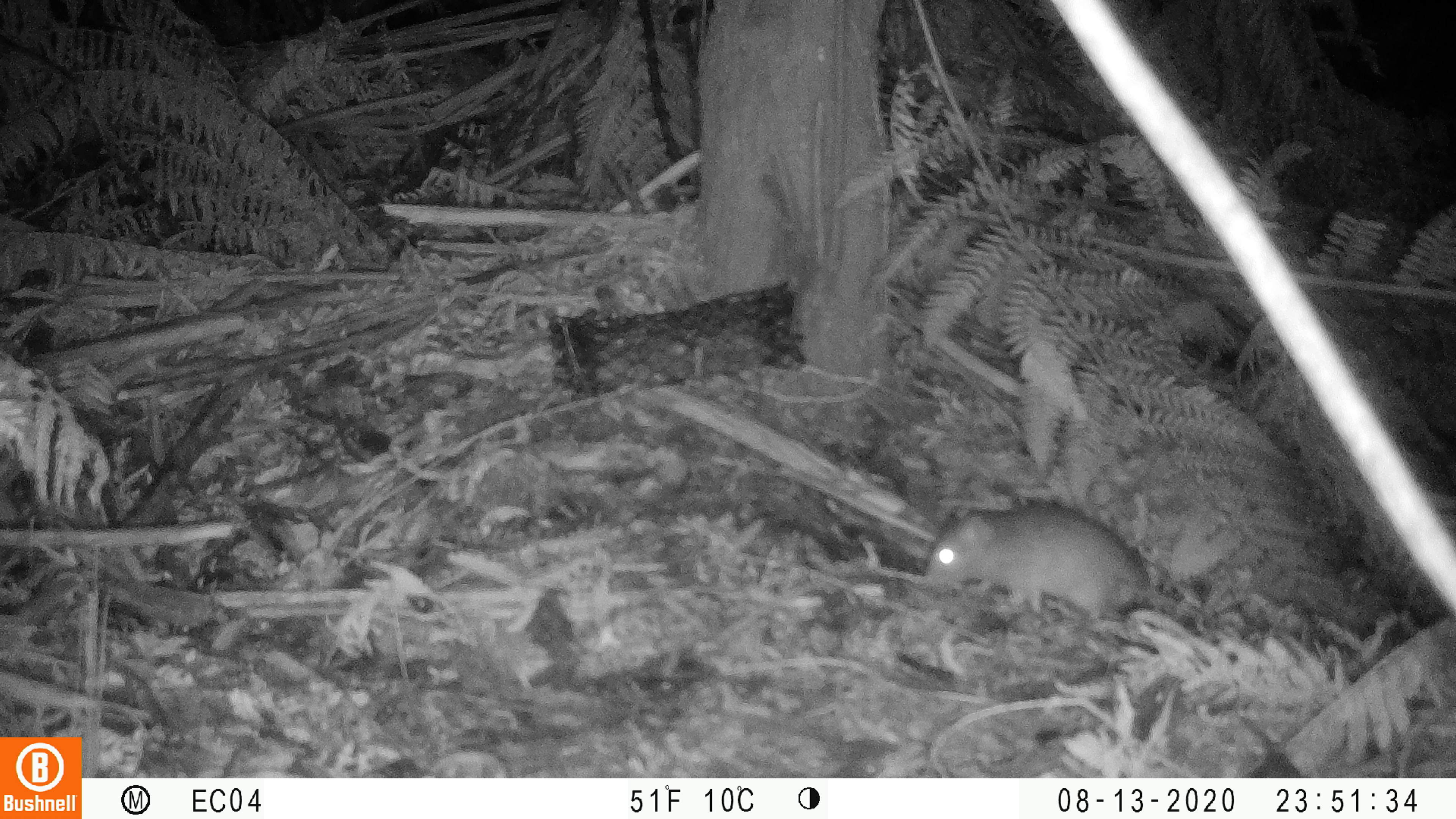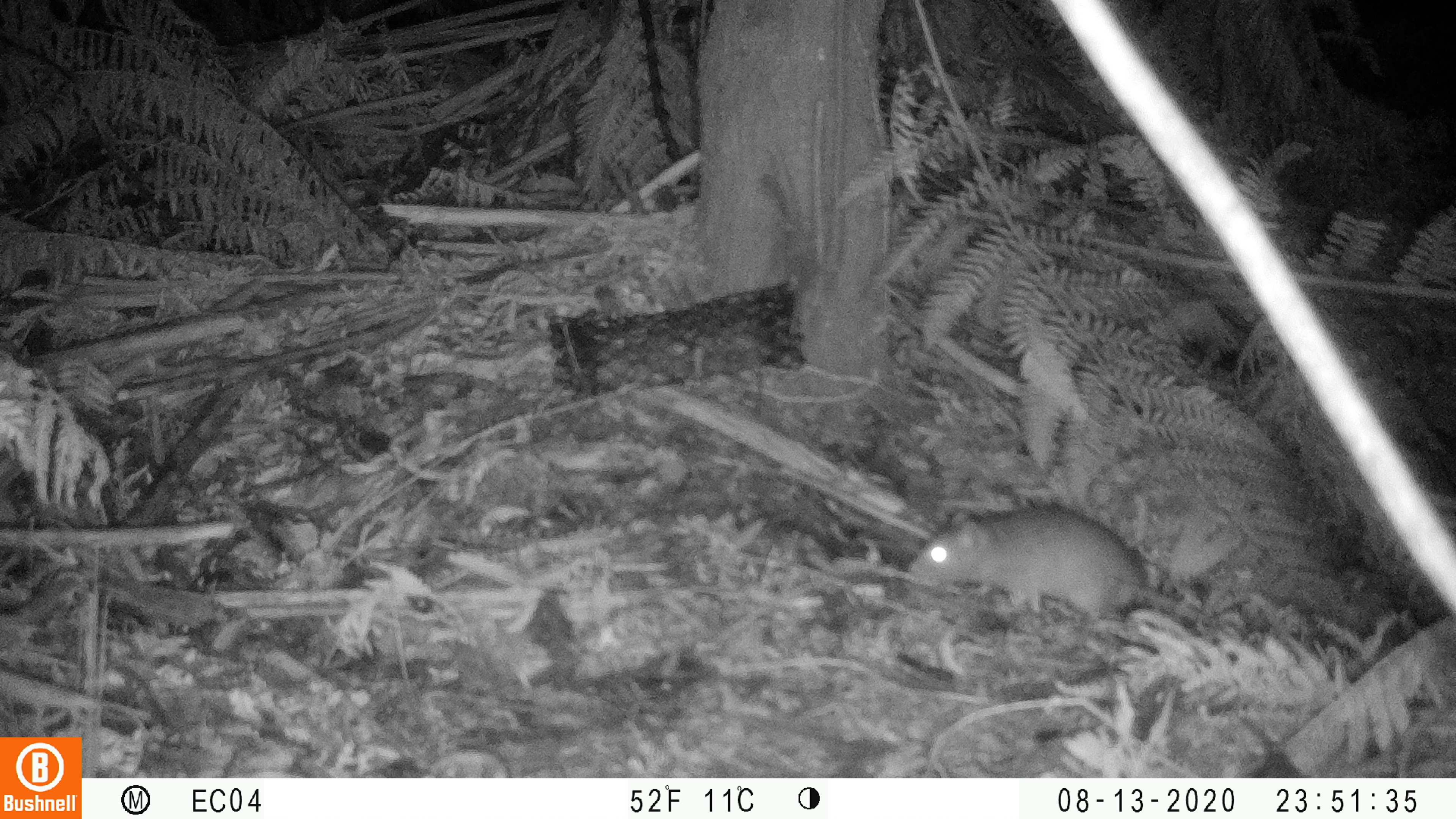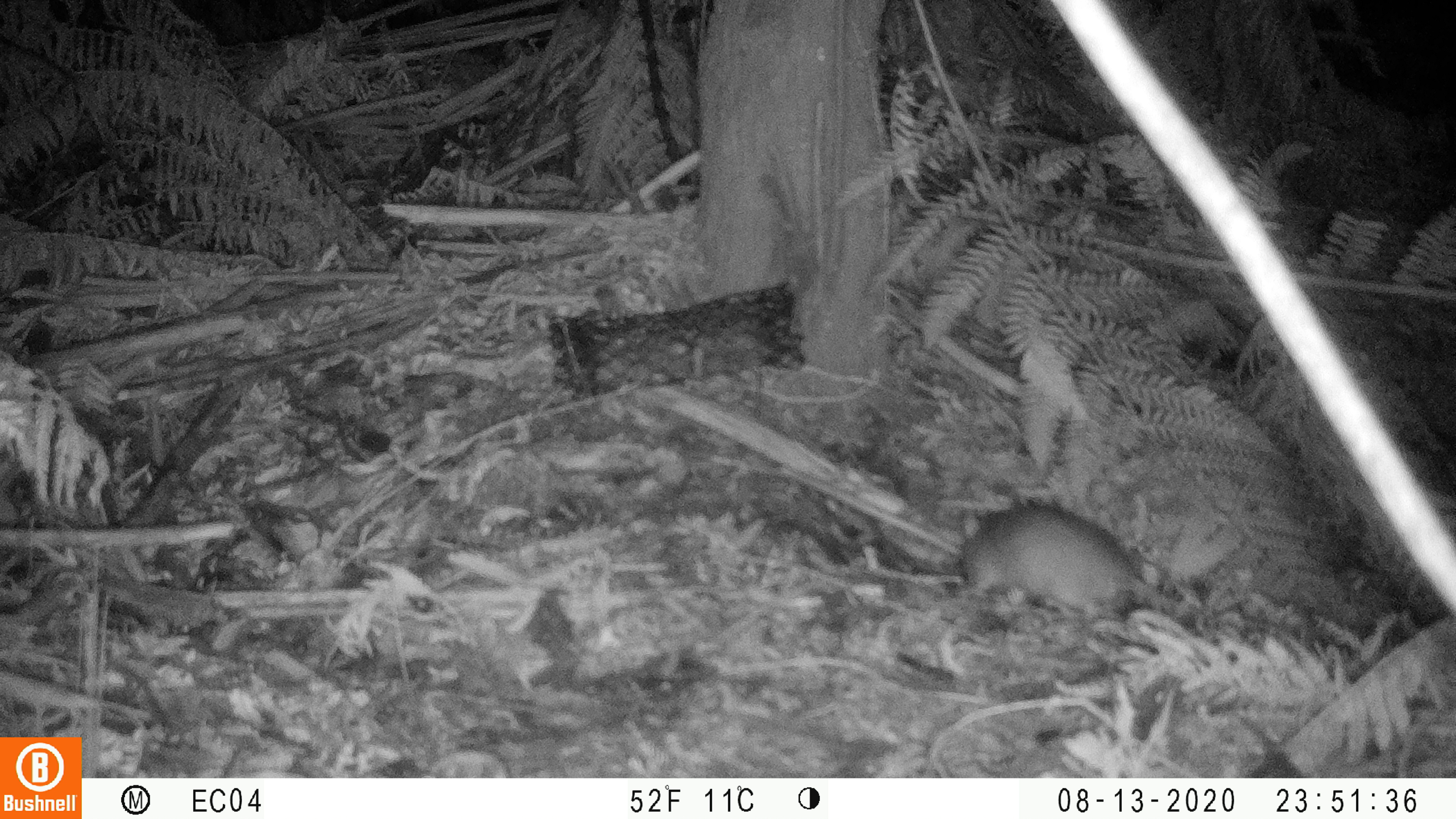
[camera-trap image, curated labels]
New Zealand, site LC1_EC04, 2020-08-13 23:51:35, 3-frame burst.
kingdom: Animalia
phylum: Chordata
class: Mammalia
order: Rodentia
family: Muridae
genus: Rattus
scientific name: Rattus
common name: rat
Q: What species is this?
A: Rat (Rattus).